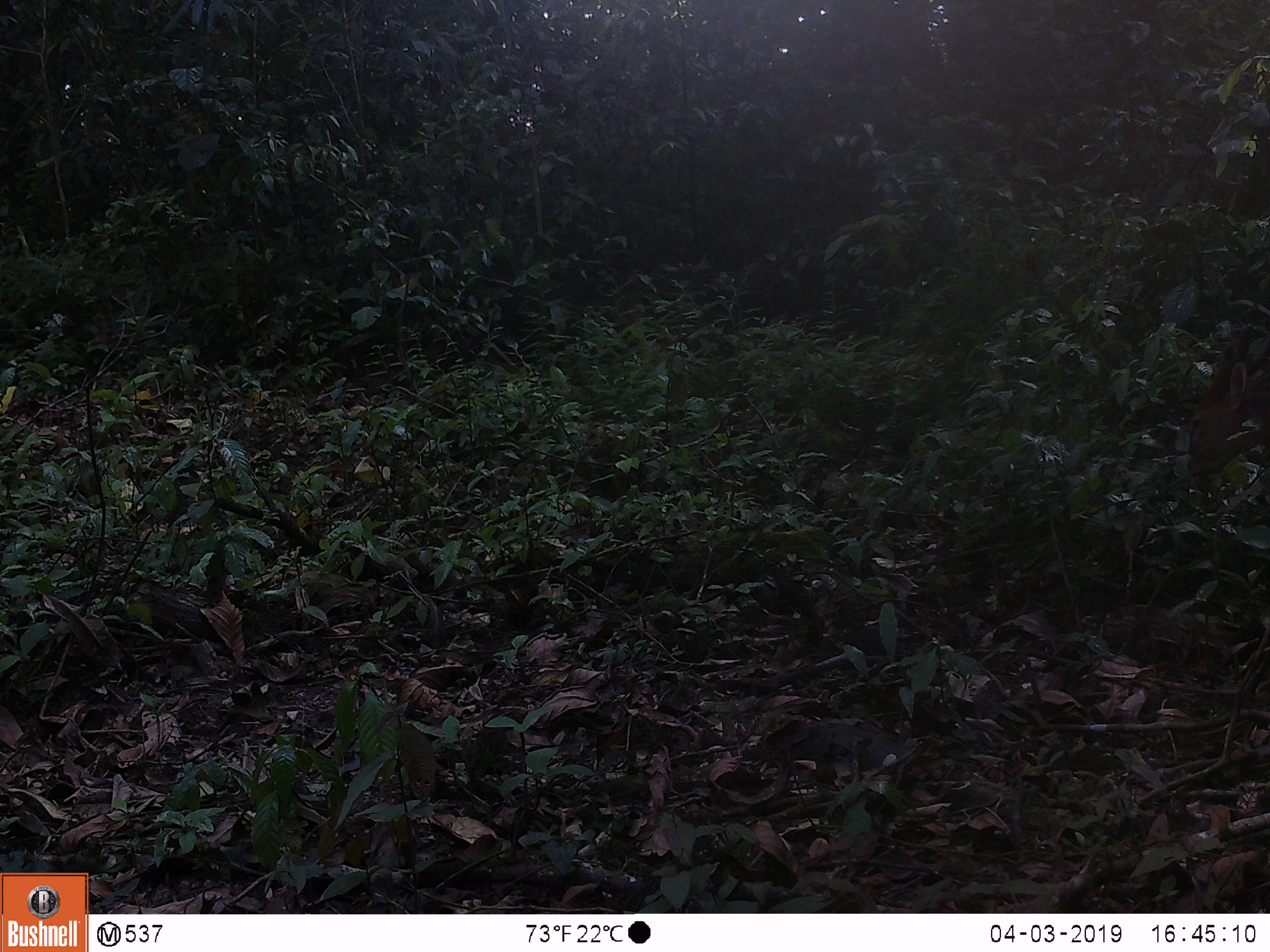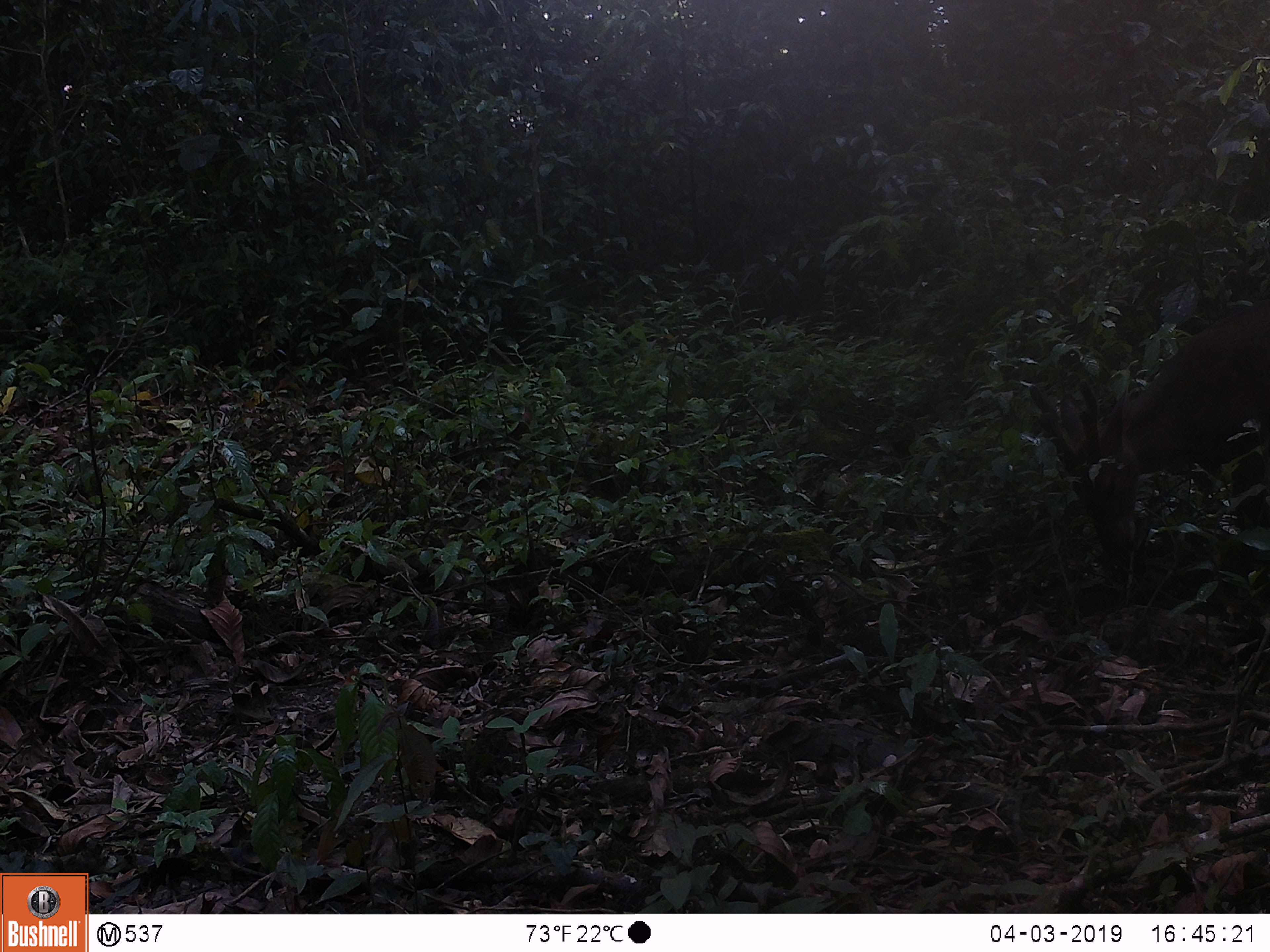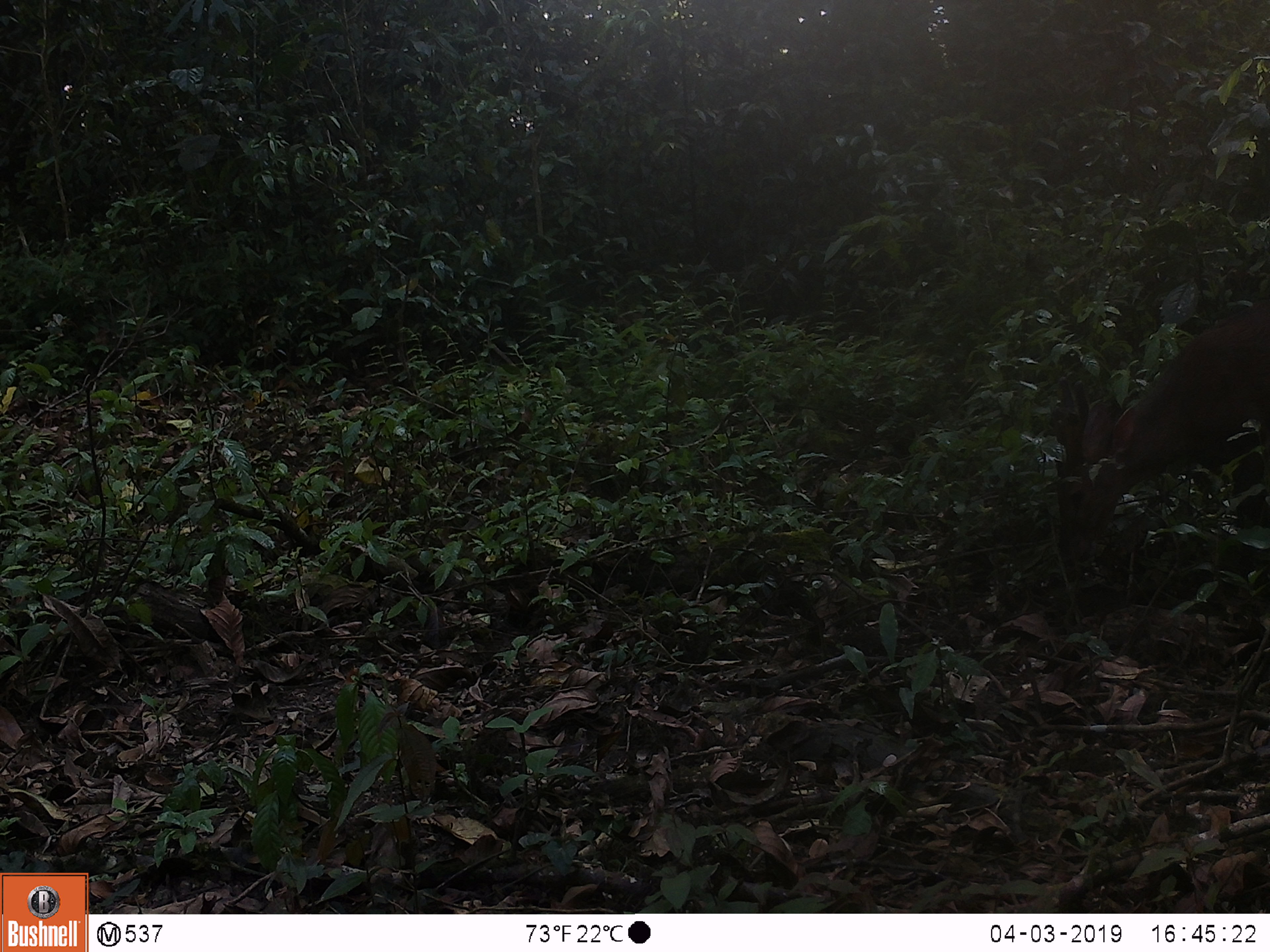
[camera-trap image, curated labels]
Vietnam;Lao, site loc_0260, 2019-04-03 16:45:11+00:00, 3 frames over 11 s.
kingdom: Animalia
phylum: Chordata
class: Mammalia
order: Artiodactyla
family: Cervidae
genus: Muntiacus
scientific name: Muntiacus vuquangensis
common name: large-antlered muntjac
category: large antlered muntjac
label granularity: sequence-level